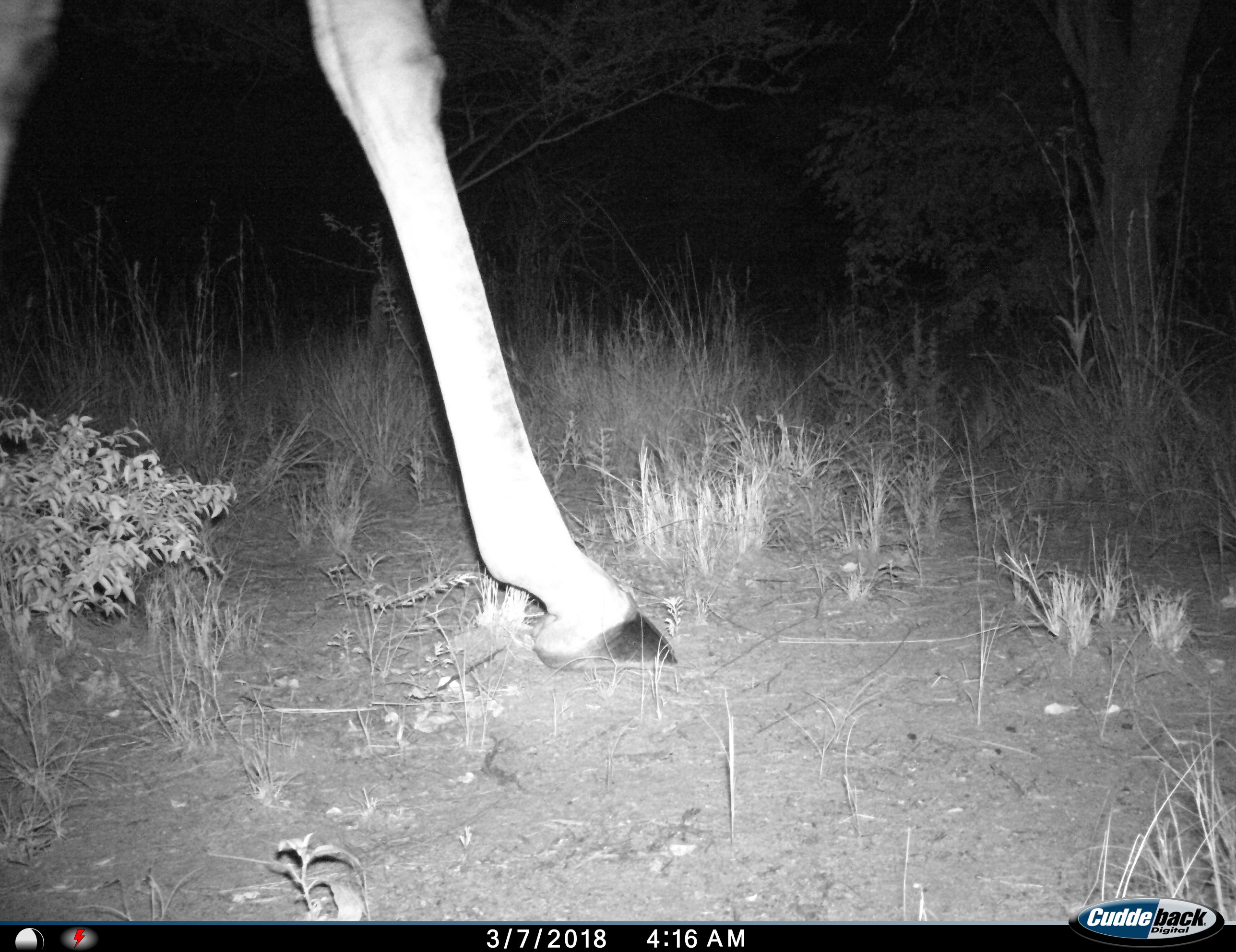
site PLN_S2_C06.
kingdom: Animalia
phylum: Chordata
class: Mammalia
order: Artiodactyla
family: Giraffidae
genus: Giraffa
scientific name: Giraffa camelopardalis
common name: giraffe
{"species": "giraffe (Giraffa camelopardalis)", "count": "1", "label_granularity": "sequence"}